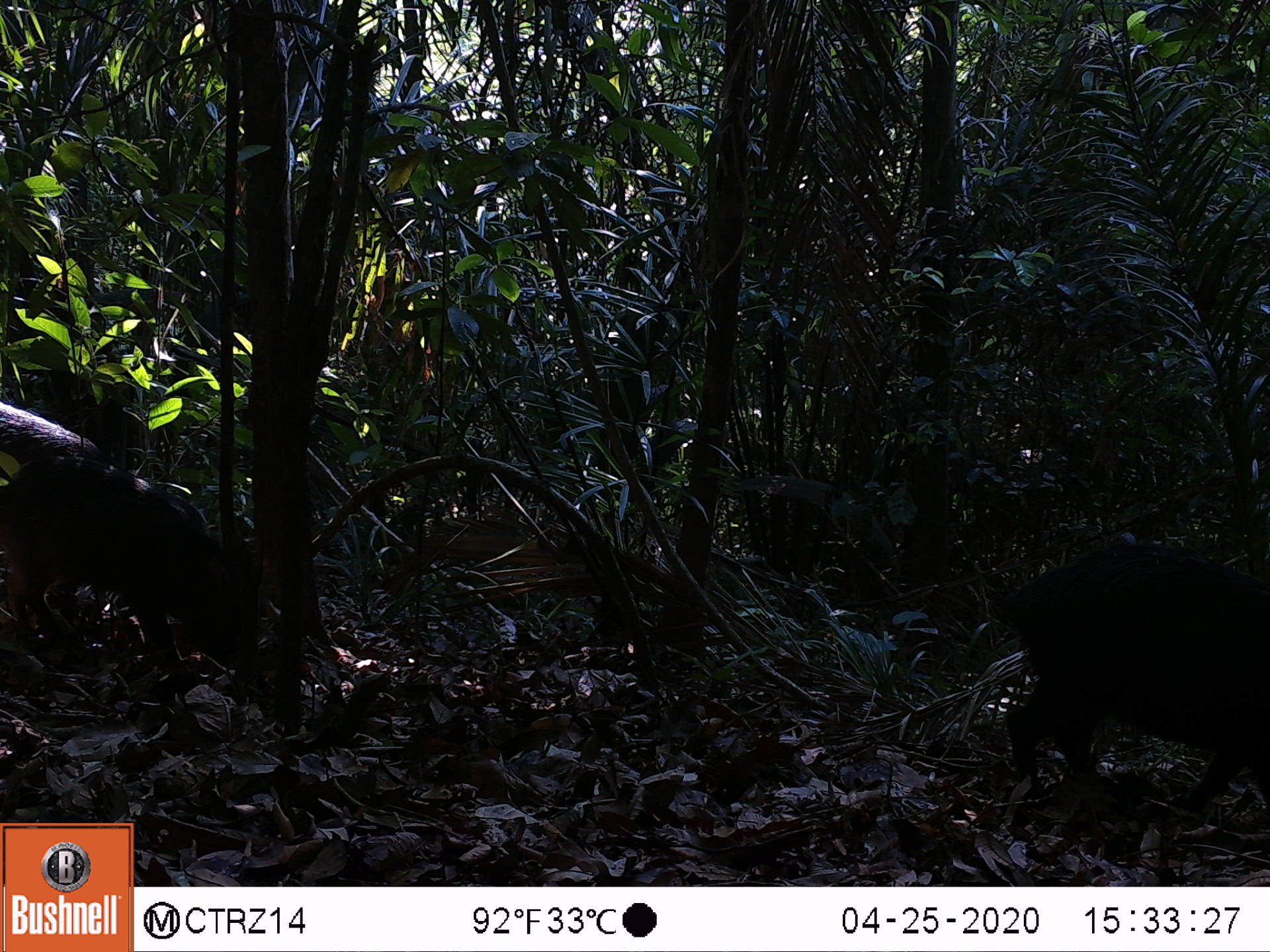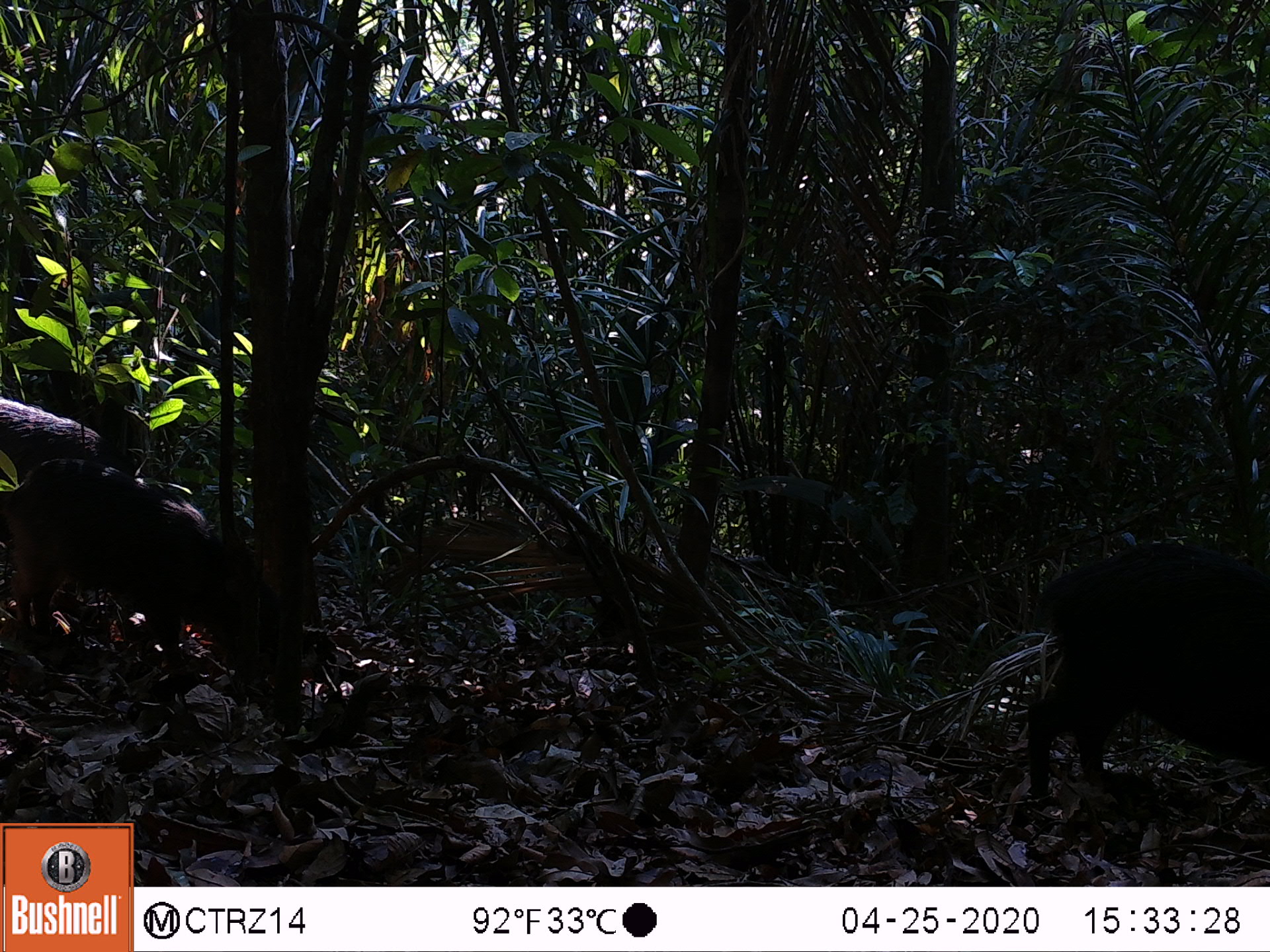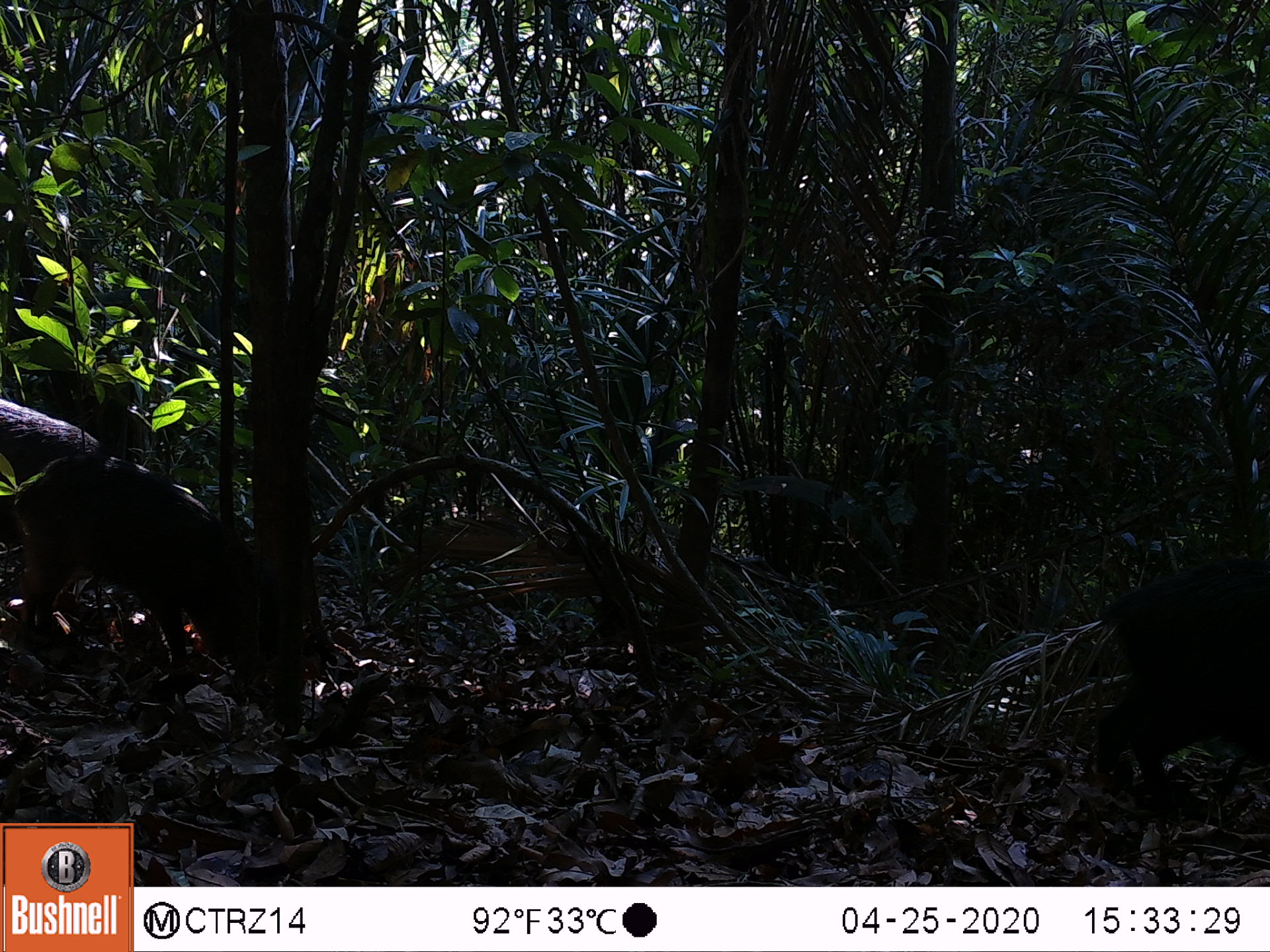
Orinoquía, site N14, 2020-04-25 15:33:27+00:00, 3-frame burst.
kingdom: Animalia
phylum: Chordata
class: Mammalia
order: Artiodactyla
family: Tayassuidae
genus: Tayassu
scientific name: Tayassu pecari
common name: white-lipped peccary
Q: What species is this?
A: White-lipped peccary (Tayassu pecari).